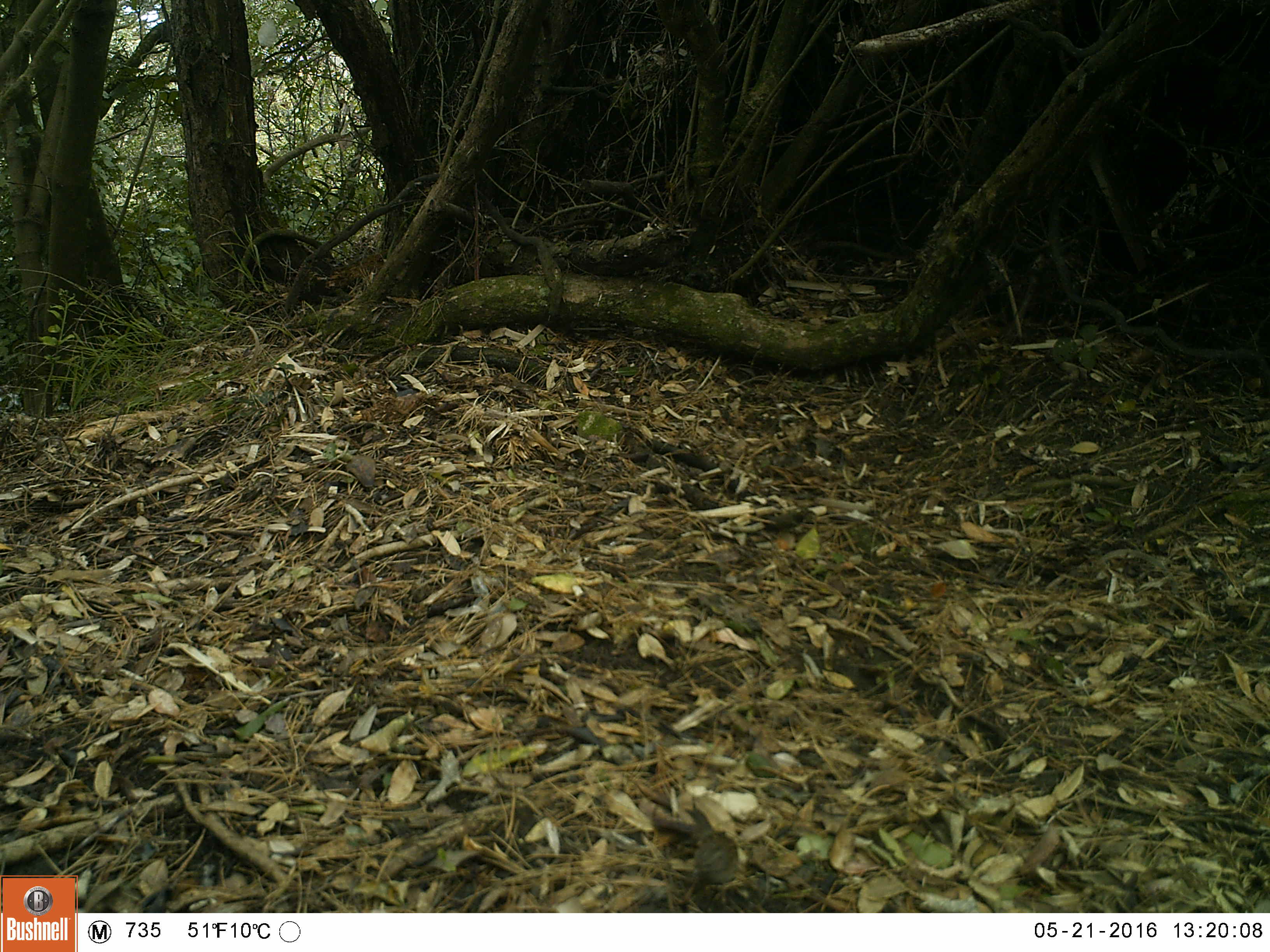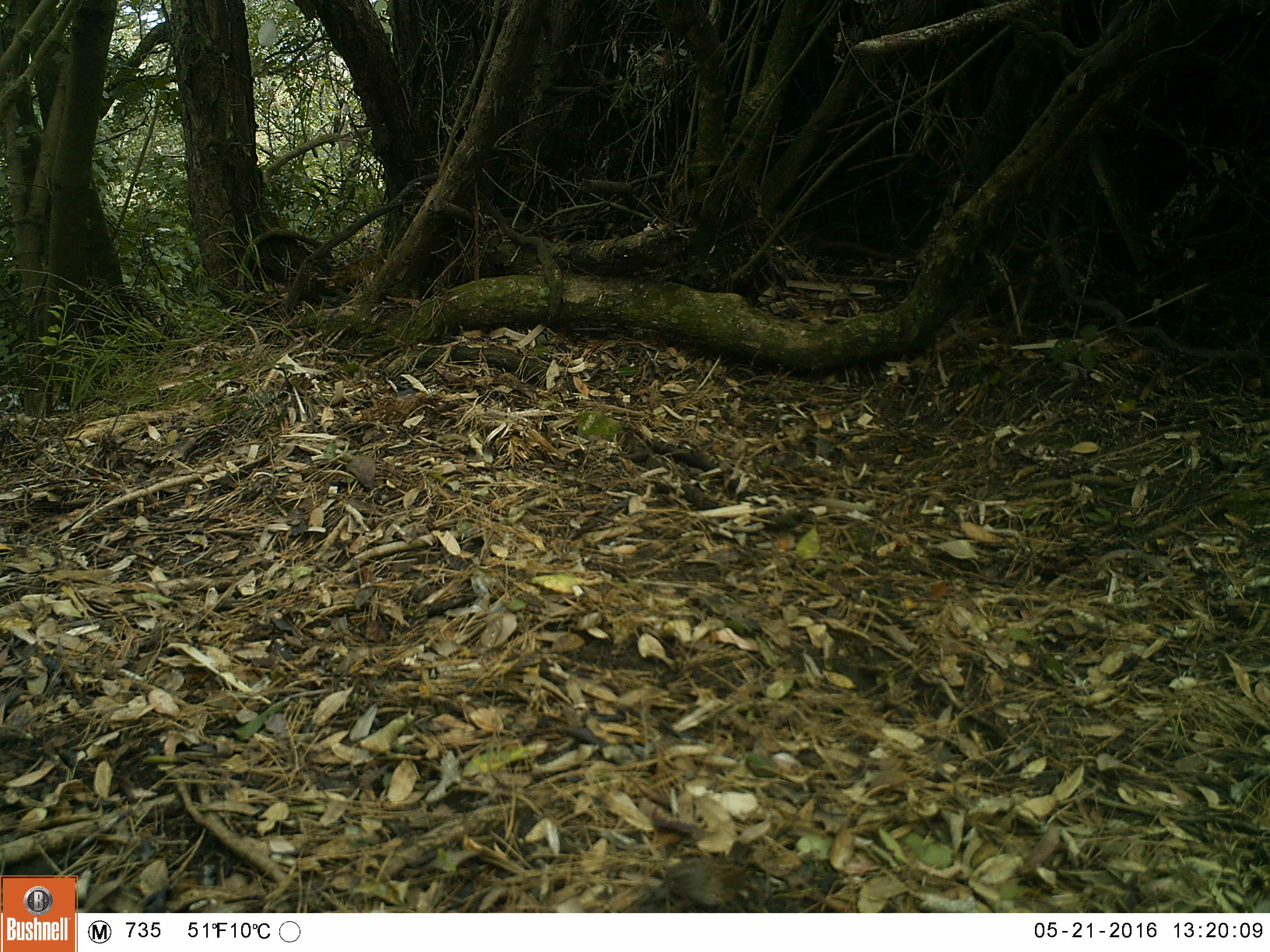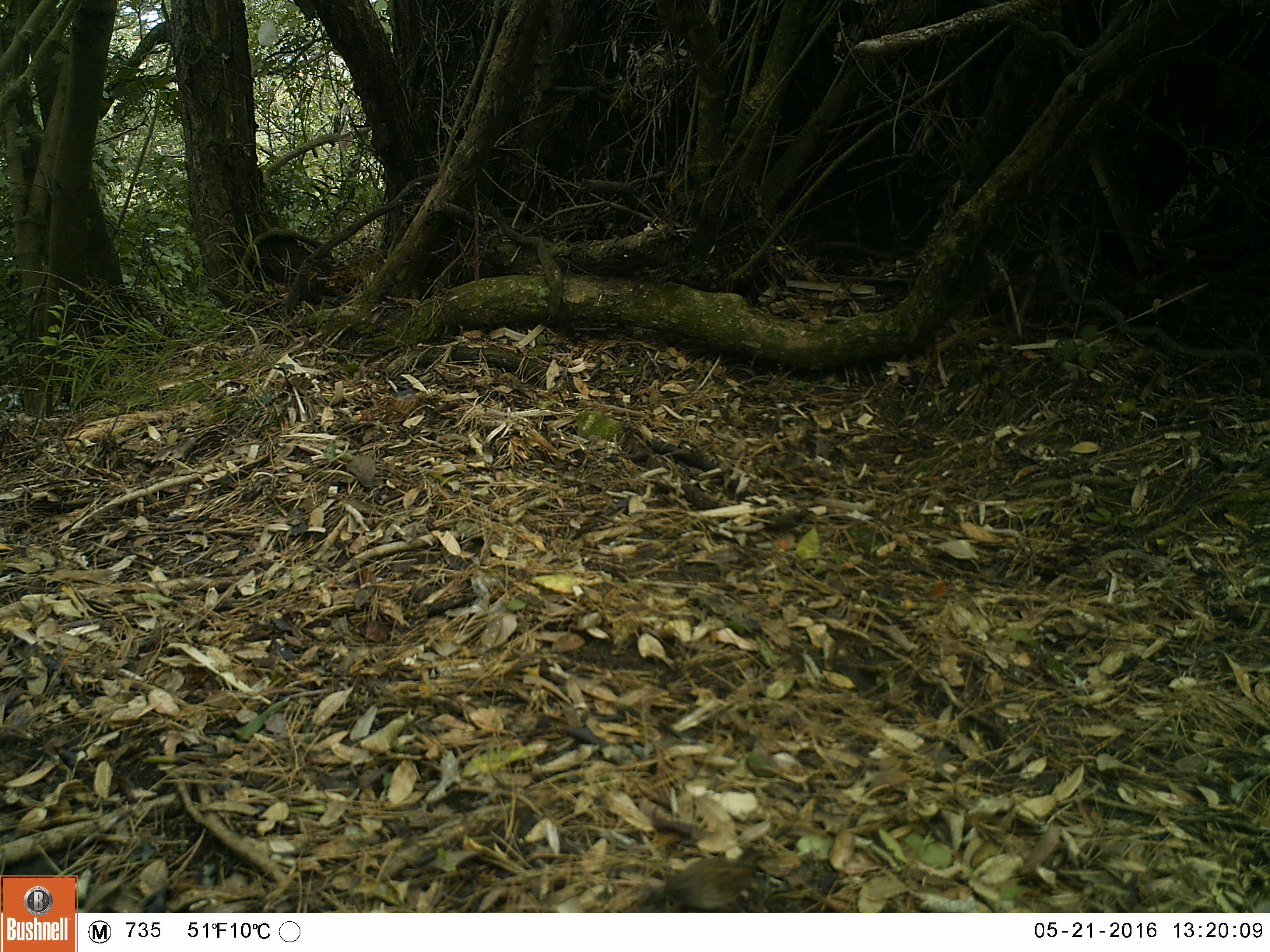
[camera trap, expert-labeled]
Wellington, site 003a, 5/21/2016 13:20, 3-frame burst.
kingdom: Animalia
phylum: Chordata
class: Aves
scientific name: Aves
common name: bird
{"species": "bird (Aves)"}